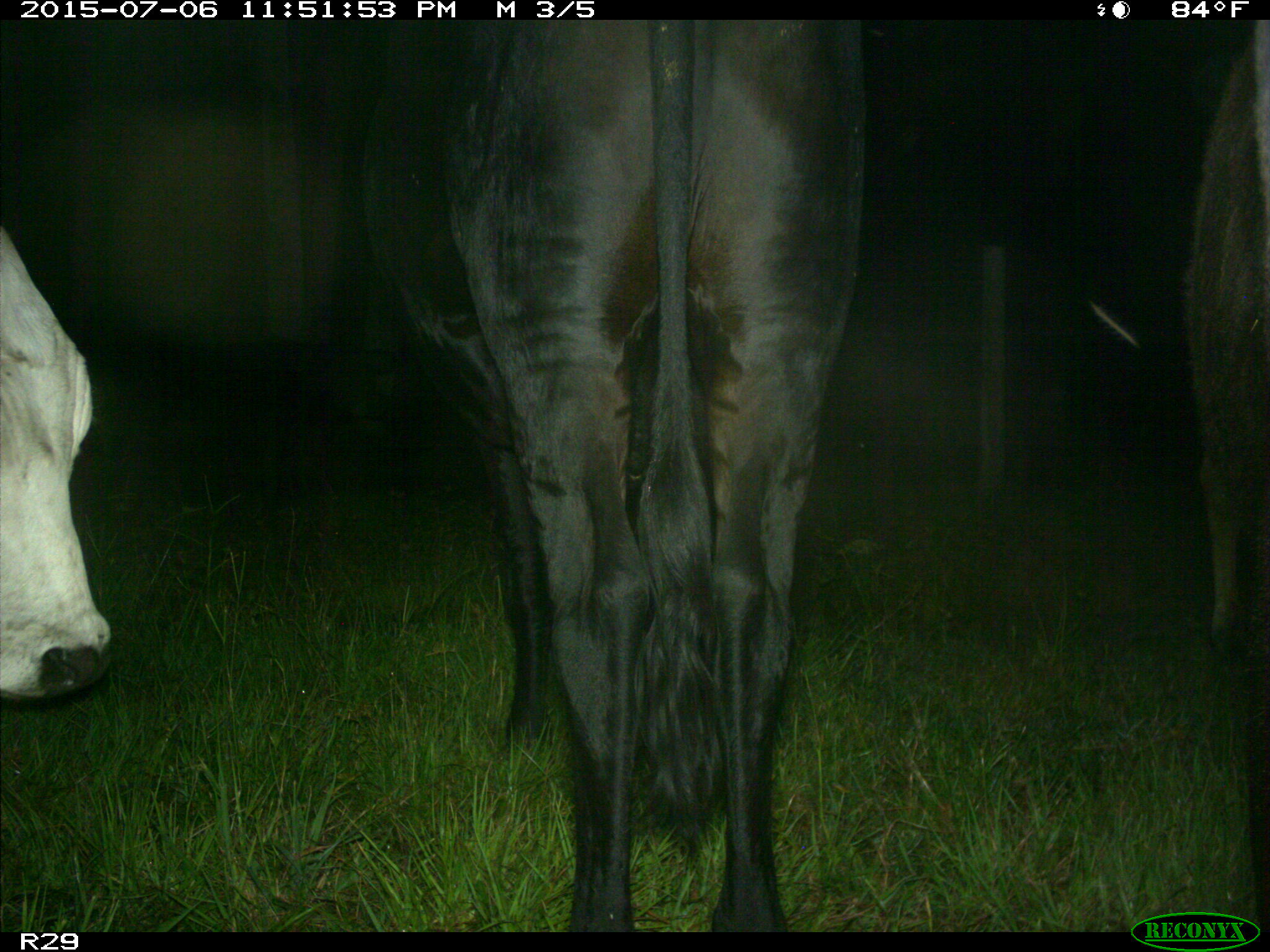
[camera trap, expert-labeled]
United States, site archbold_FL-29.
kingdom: Animalia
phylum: Chordata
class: Mammalia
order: Artiodactyla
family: Bovidae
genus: Bos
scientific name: Bos taurus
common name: domestic cow